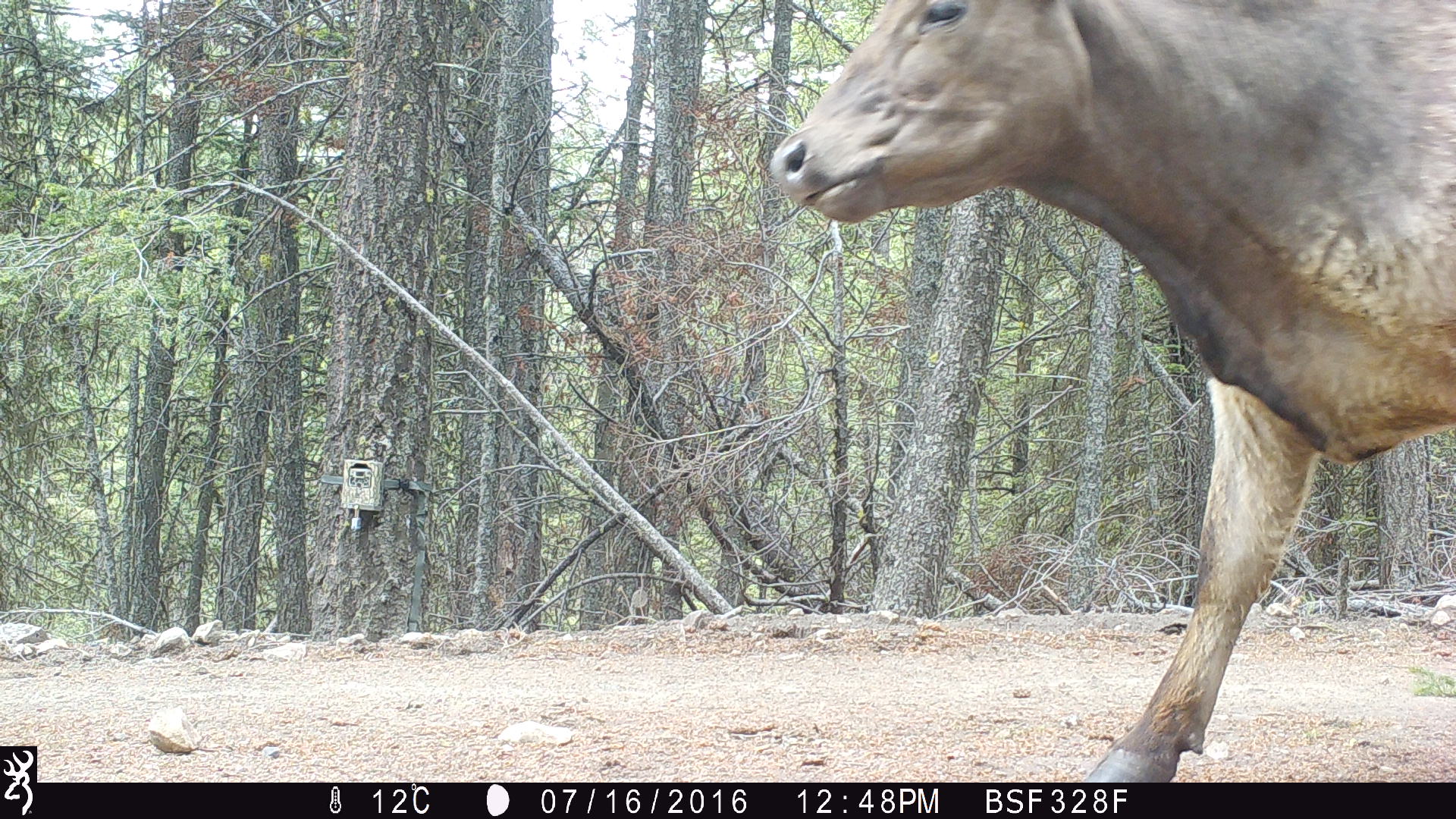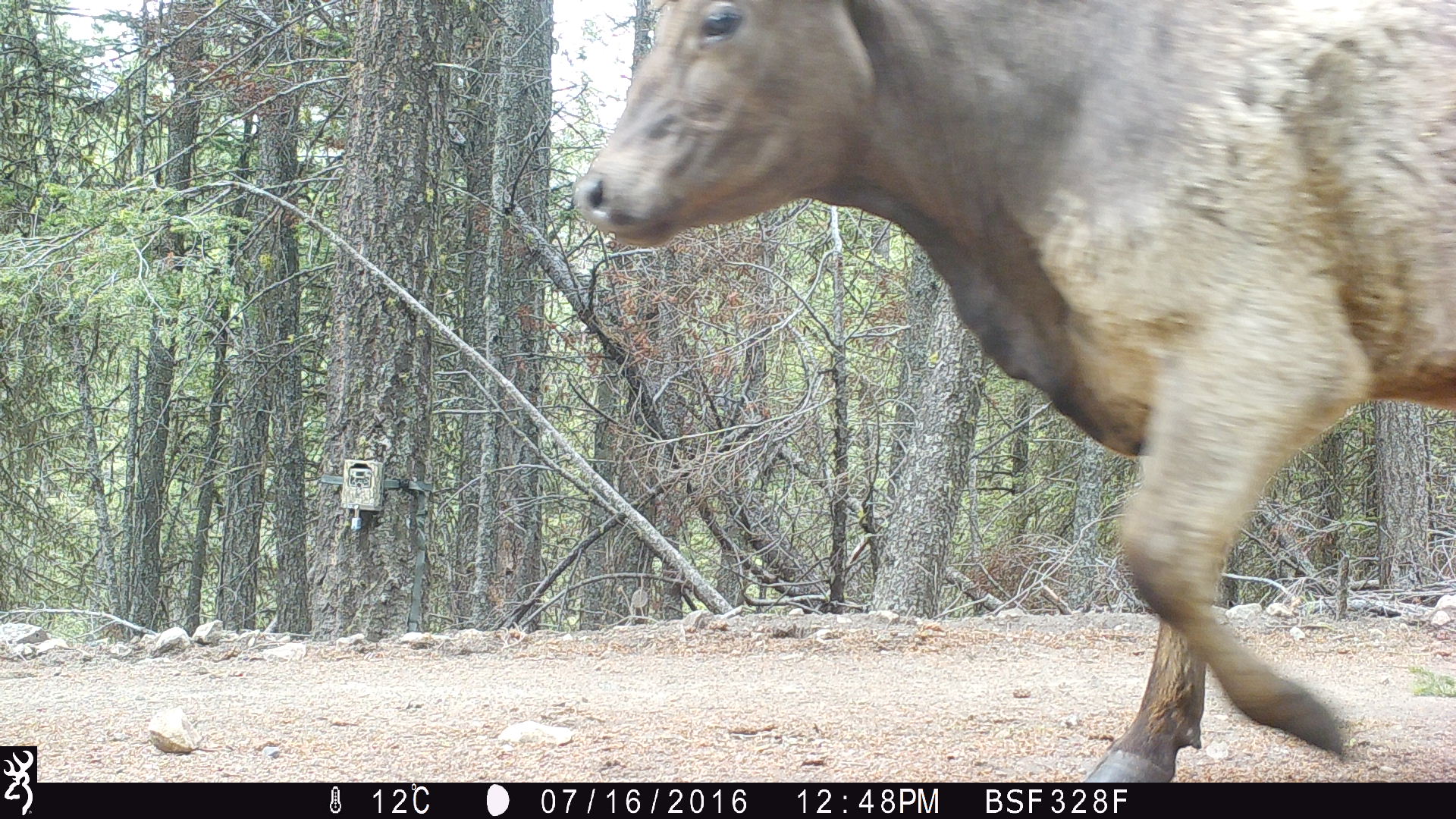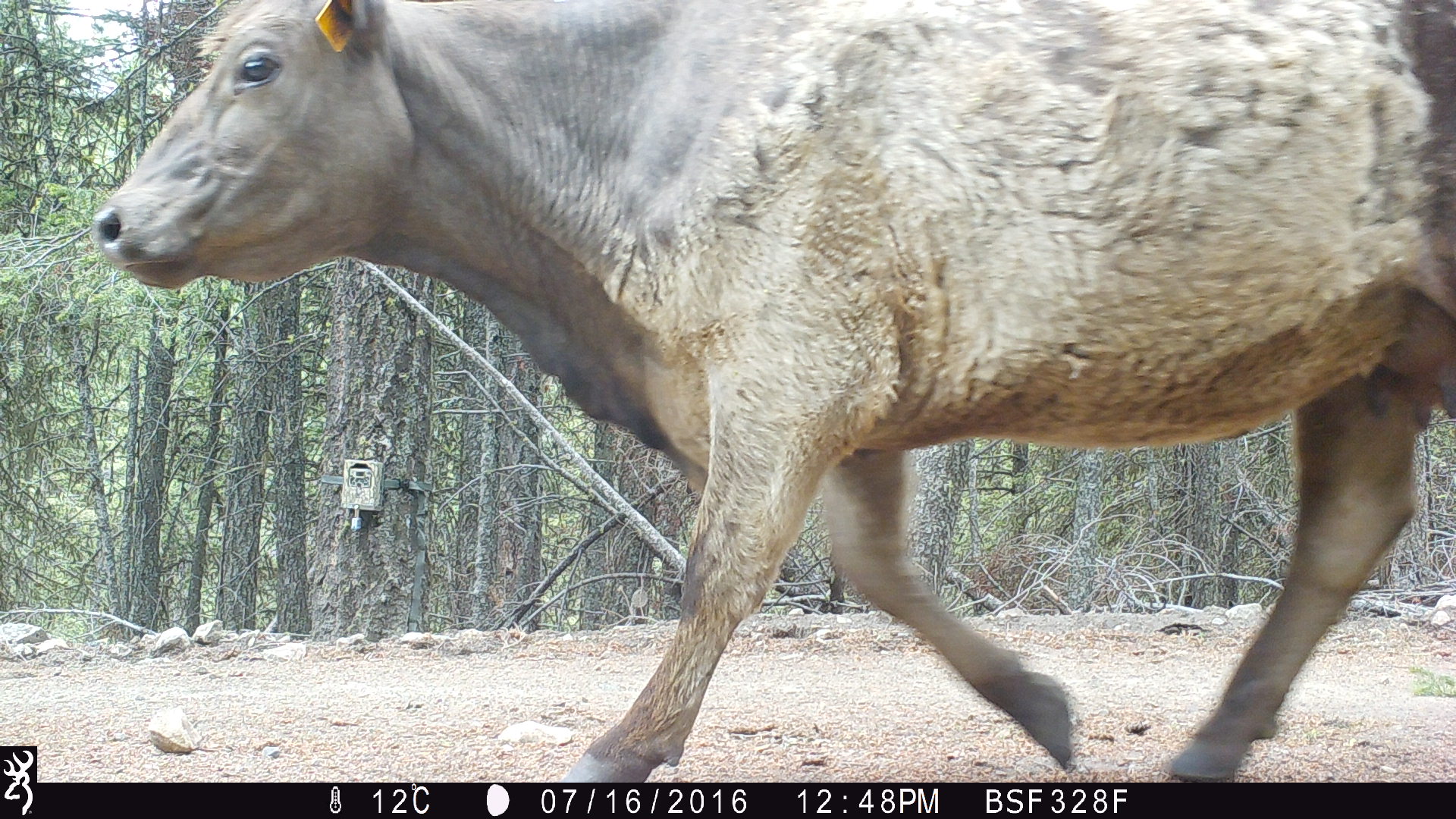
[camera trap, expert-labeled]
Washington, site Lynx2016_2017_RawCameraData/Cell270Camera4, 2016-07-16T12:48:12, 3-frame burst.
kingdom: Animalia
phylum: Chordata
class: Mammalia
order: Artiodactyla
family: Bovidae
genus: Bos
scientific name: Bos taurus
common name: domestic cattle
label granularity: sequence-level